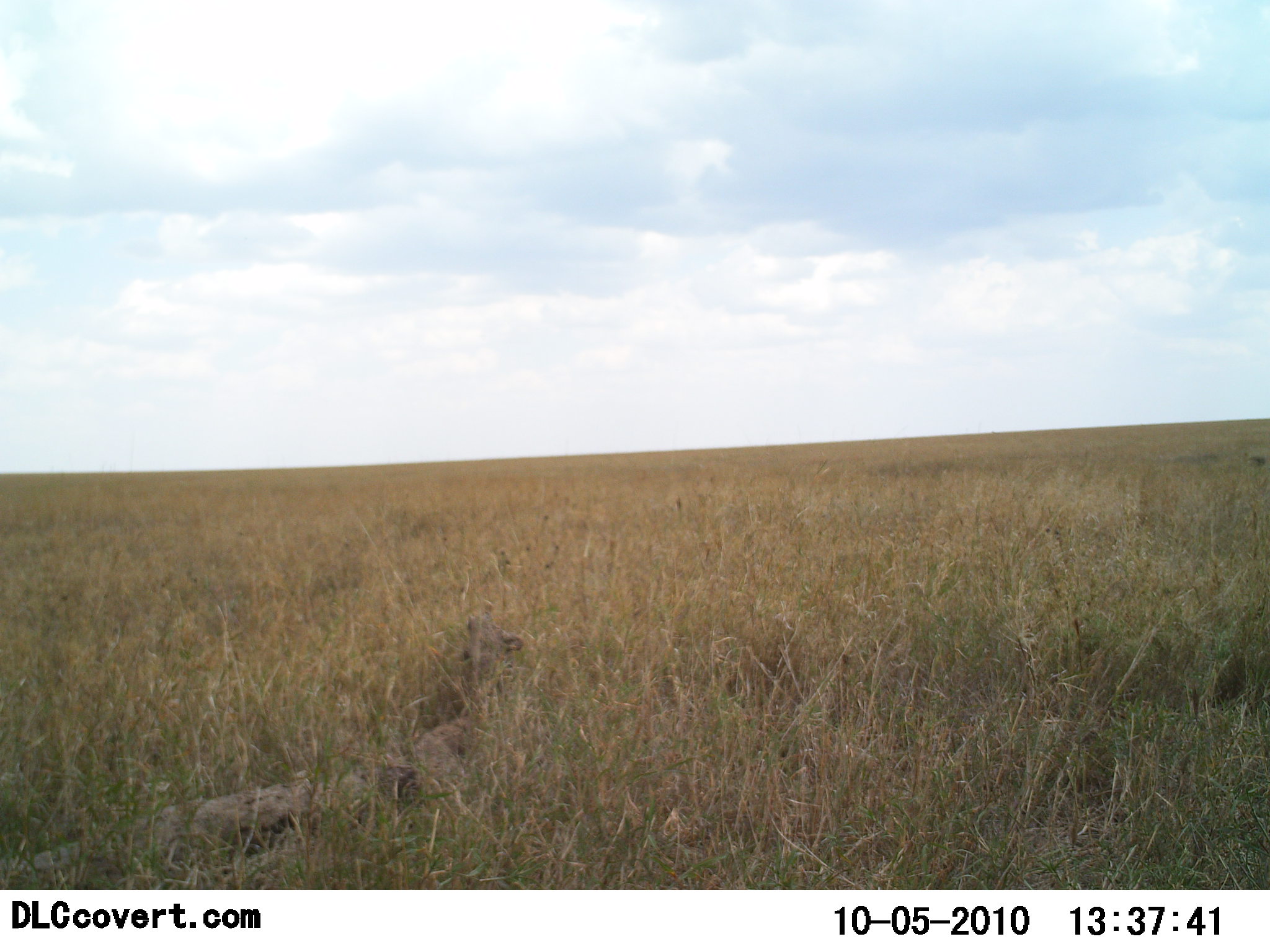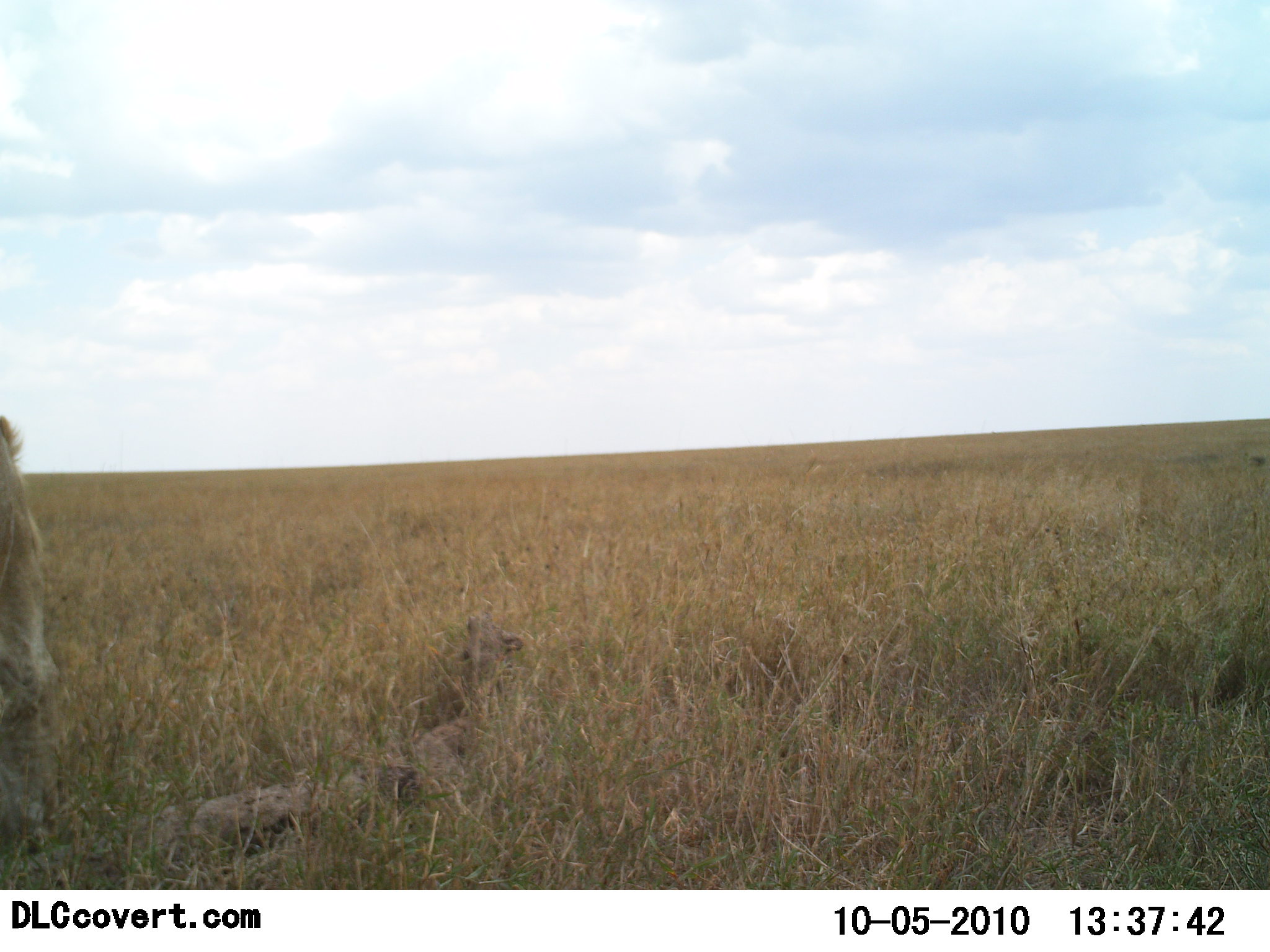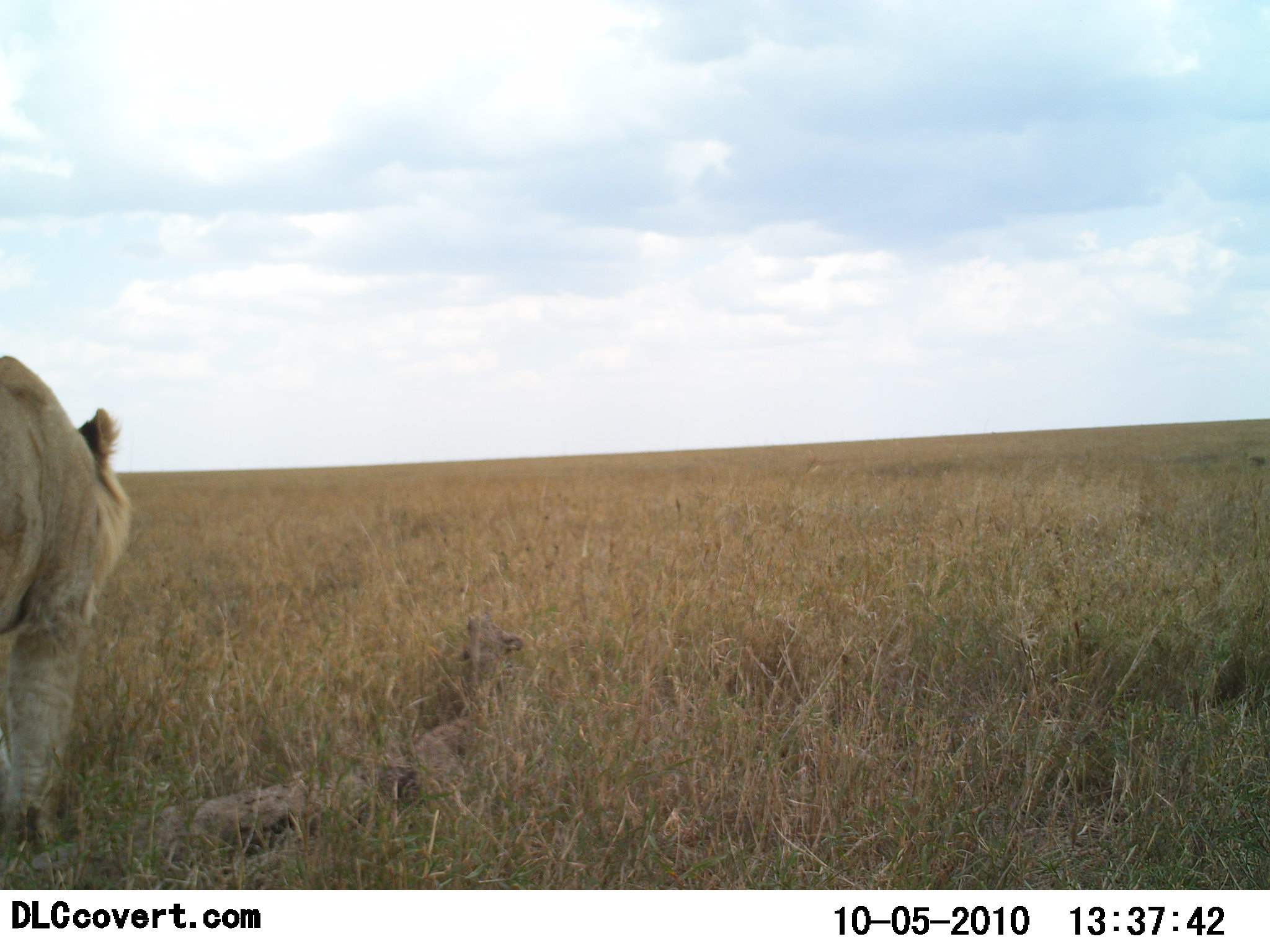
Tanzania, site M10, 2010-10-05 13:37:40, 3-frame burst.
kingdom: Animalia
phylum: Chordata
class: Mammalia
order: Carnivora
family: Felidae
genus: Panthera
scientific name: Panthera leo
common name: lion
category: lionfemale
Lionfemale (lion) (Panthera leo), count 1. Behavior (volunteer vote fractions): standing 5%, resting 0%, moving 95%, interacting 0%. Young present (vote fraction): 0%. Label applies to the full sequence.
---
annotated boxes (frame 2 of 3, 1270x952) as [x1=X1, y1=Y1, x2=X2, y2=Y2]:
animal: [x1=0, y1=417, x2=59, y2=850]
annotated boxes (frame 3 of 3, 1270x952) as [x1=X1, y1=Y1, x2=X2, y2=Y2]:
animal: [x1=0, y1=355, x2=132, y2=857]